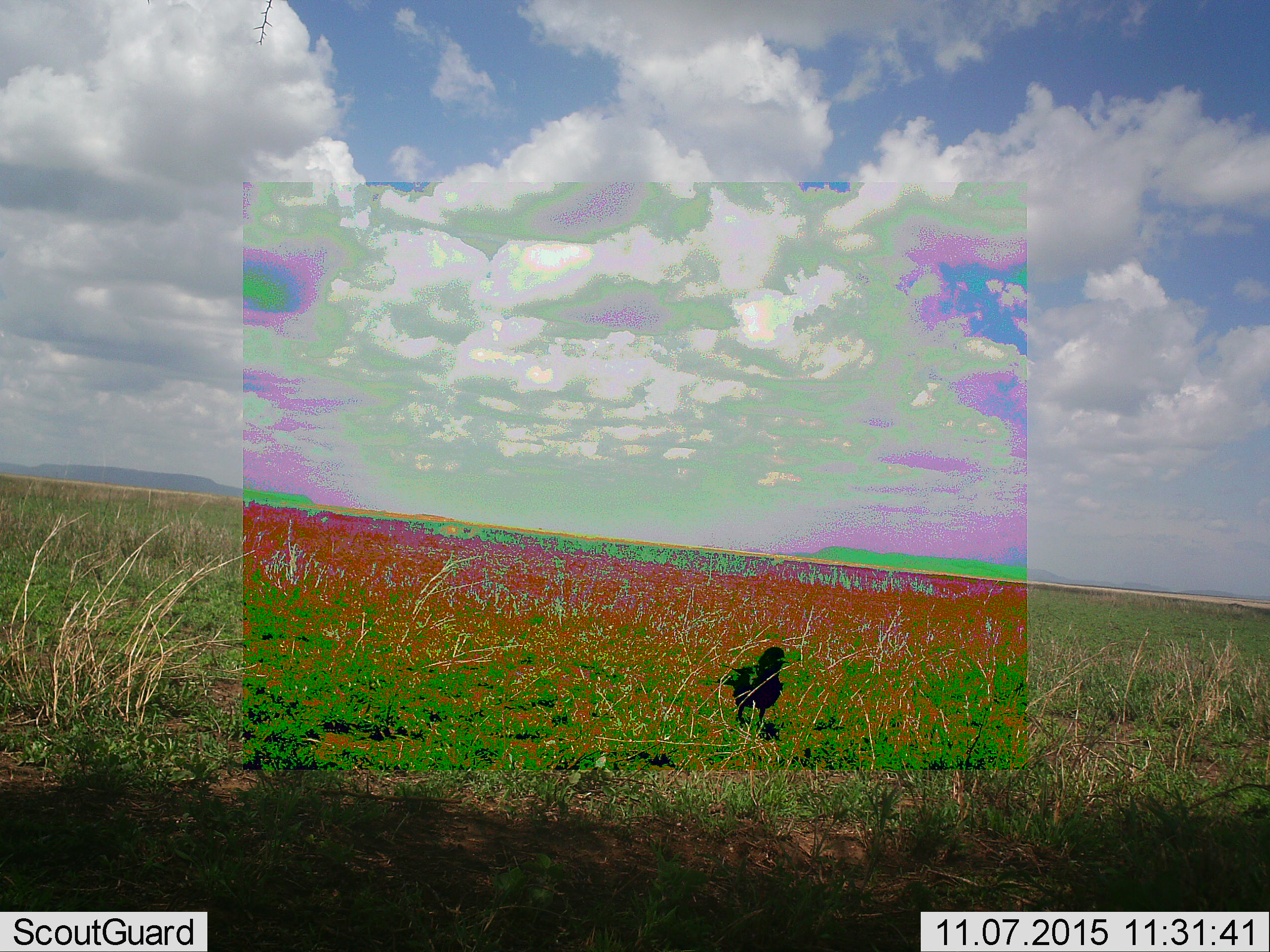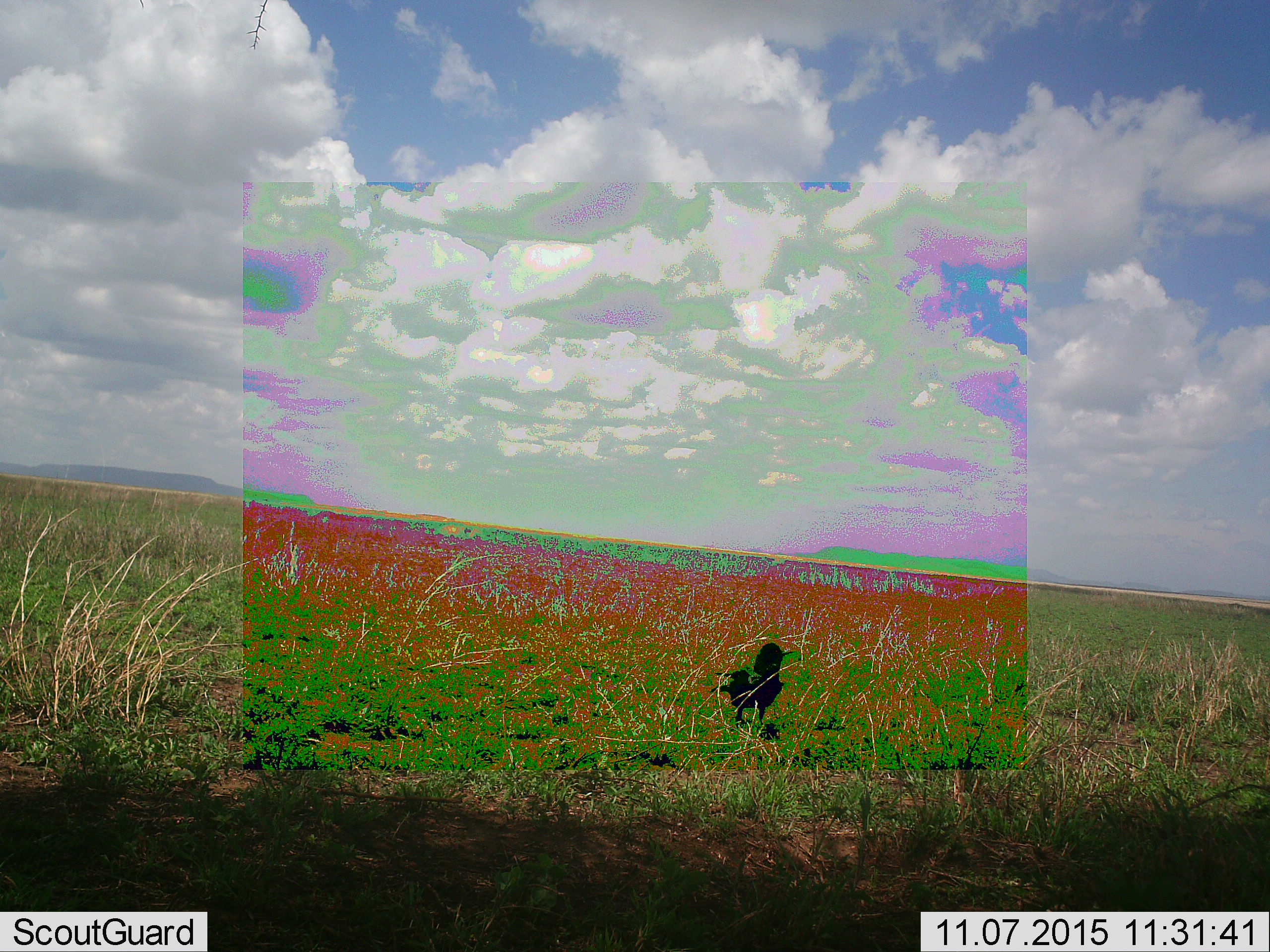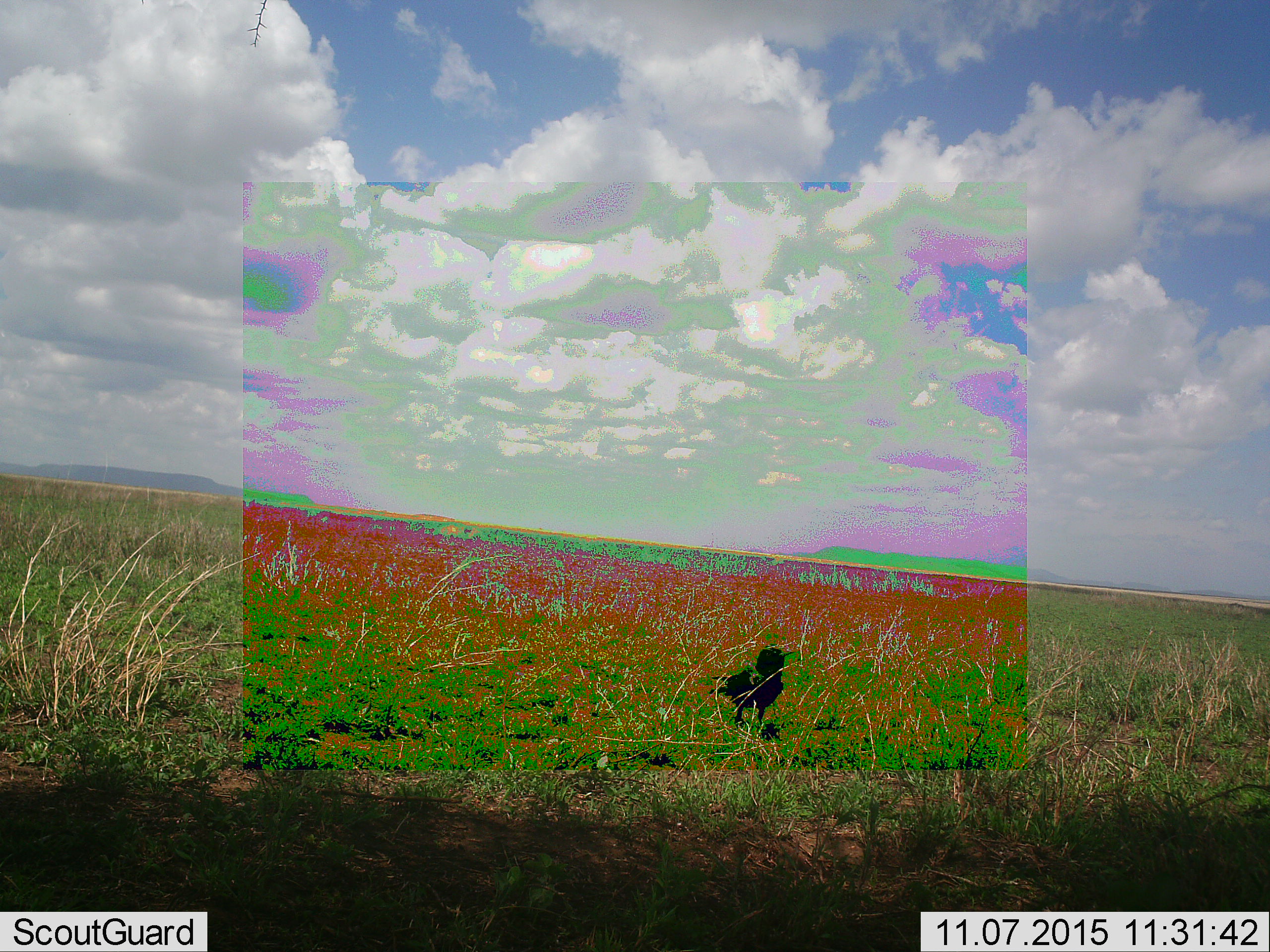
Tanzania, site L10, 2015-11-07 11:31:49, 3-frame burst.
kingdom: Animalia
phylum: Chordata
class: Aves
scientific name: Aves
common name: bird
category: otherbird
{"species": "otherbird (bird) (Aves)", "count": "1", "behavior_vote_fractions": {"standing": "88%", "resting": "0%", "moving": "12%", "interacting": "0%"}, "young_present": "0%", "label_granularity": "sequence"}